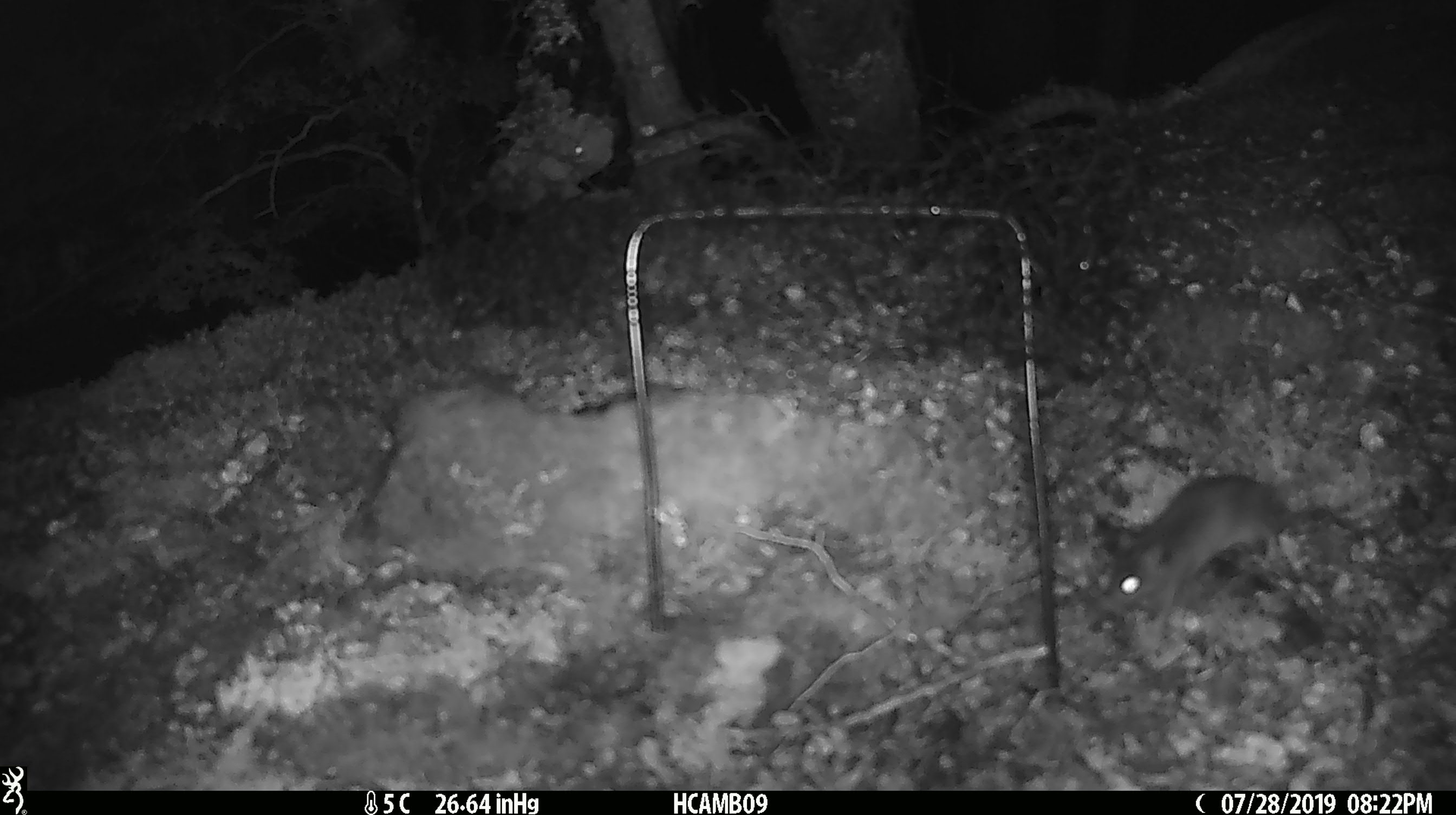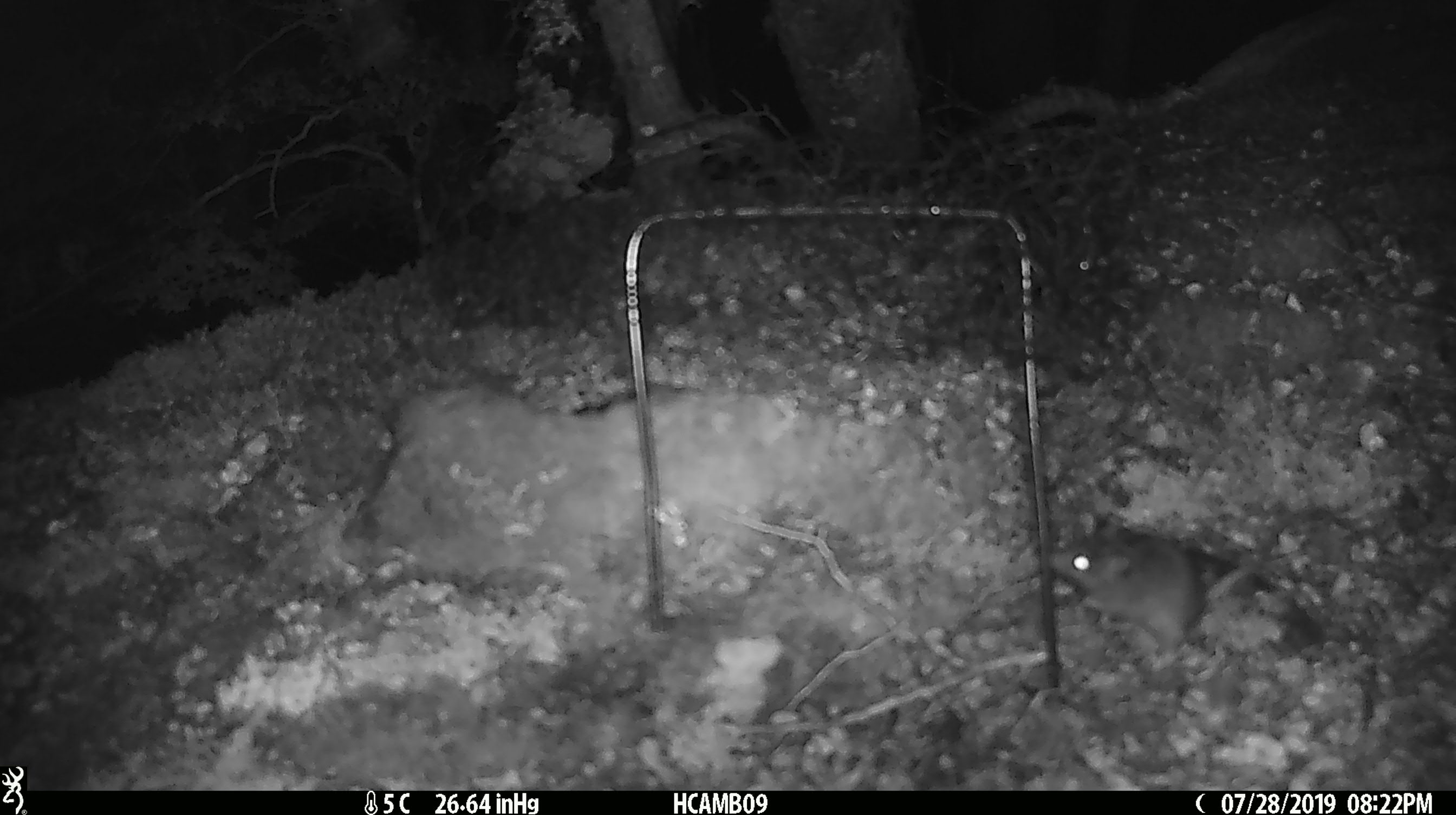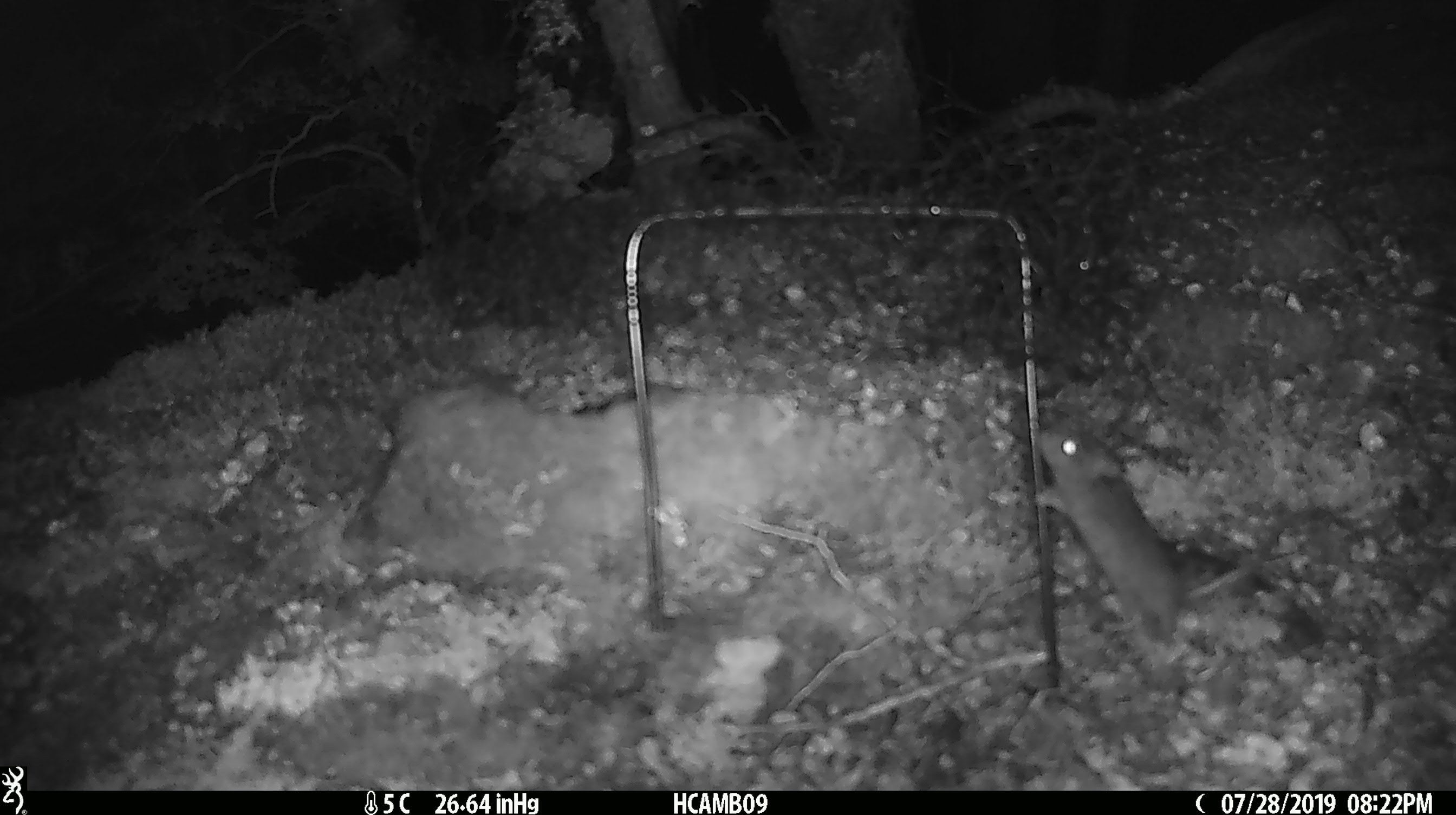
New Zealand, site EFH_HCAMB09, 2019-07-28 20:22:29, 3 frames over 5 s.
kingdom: Animalia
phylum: Chordata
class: Mammalia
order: Rodentia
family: Muridae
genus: Mus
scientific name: Mus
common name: mouse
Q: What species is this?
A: Mouse (Mus).